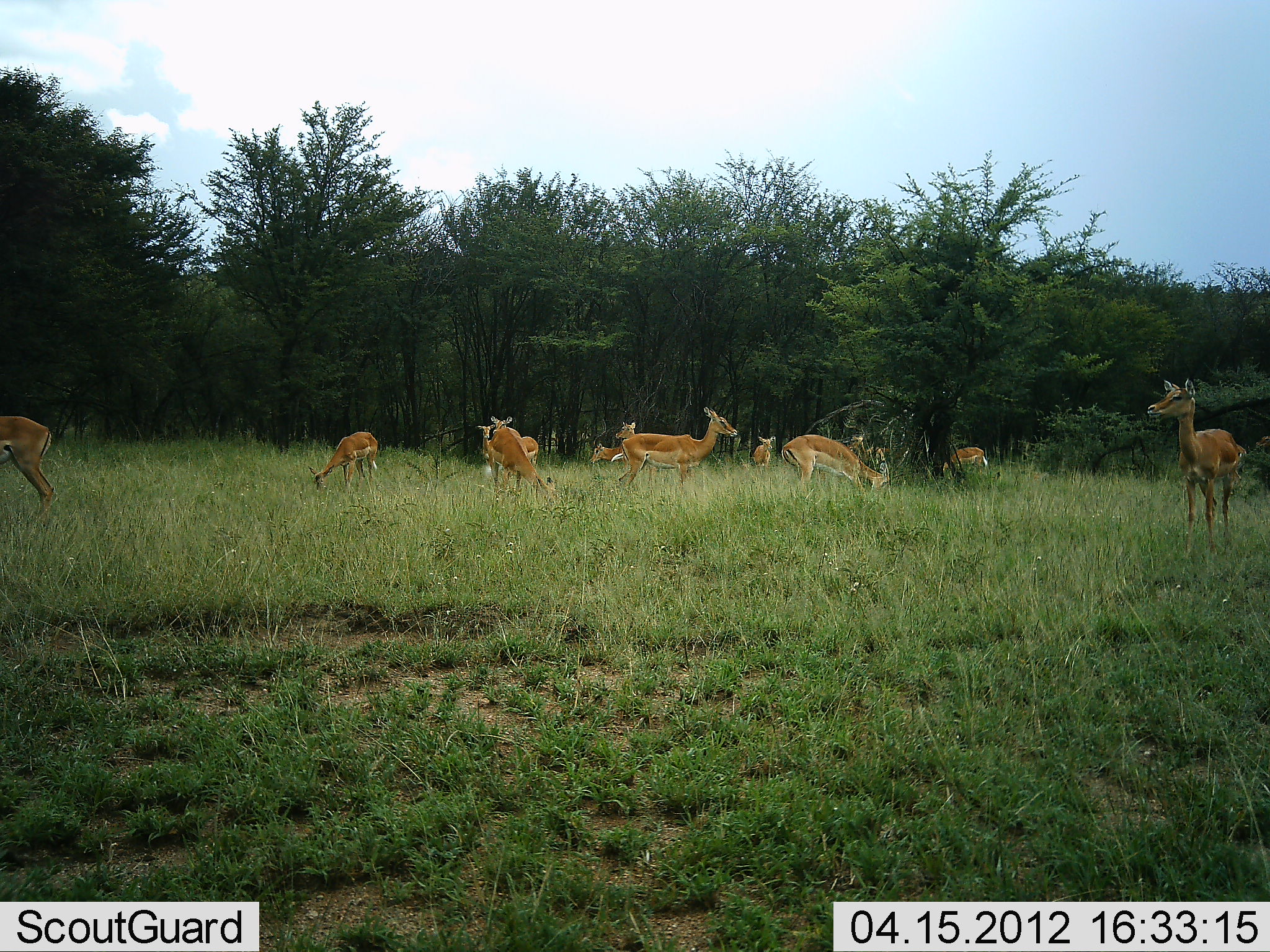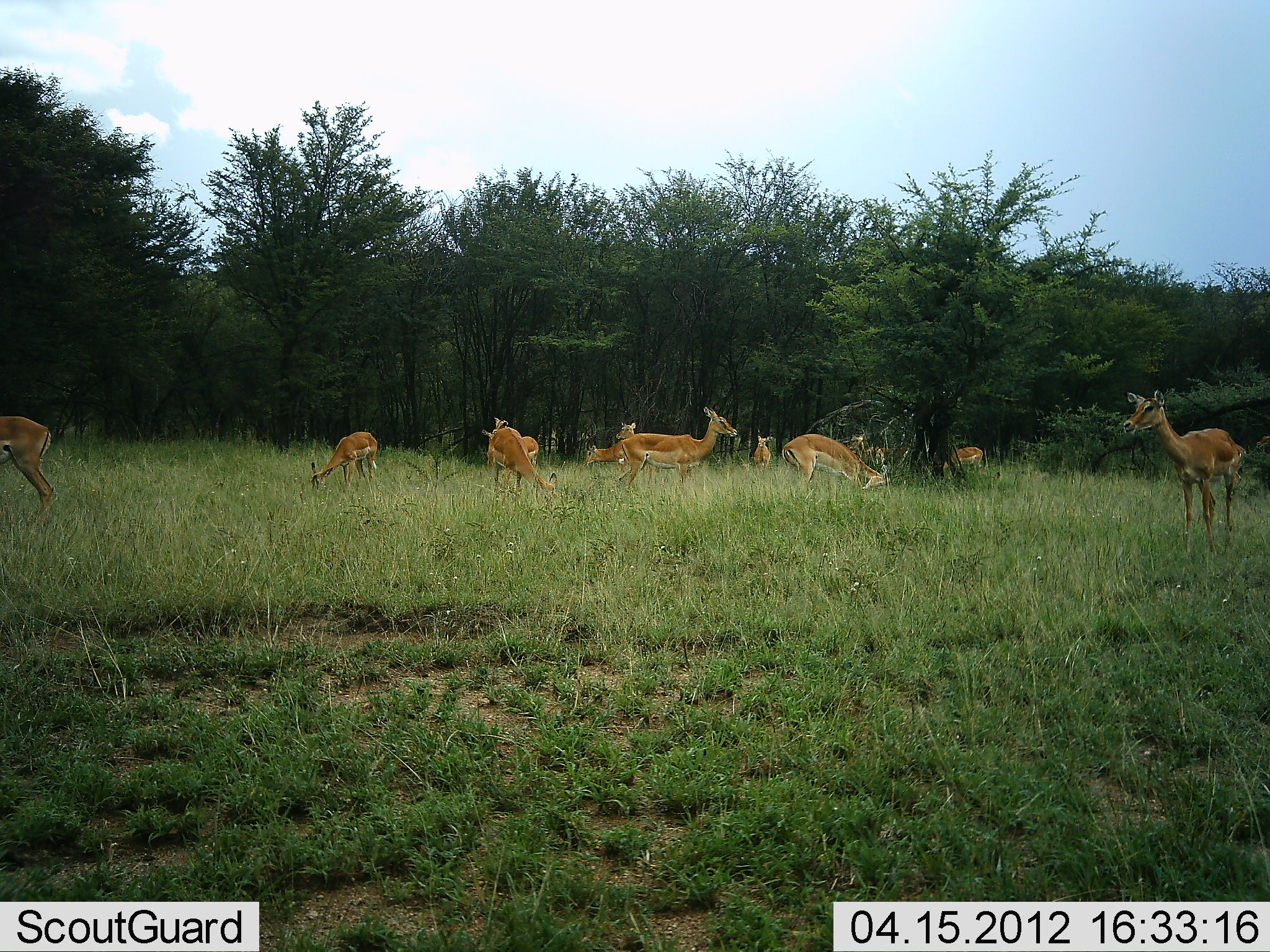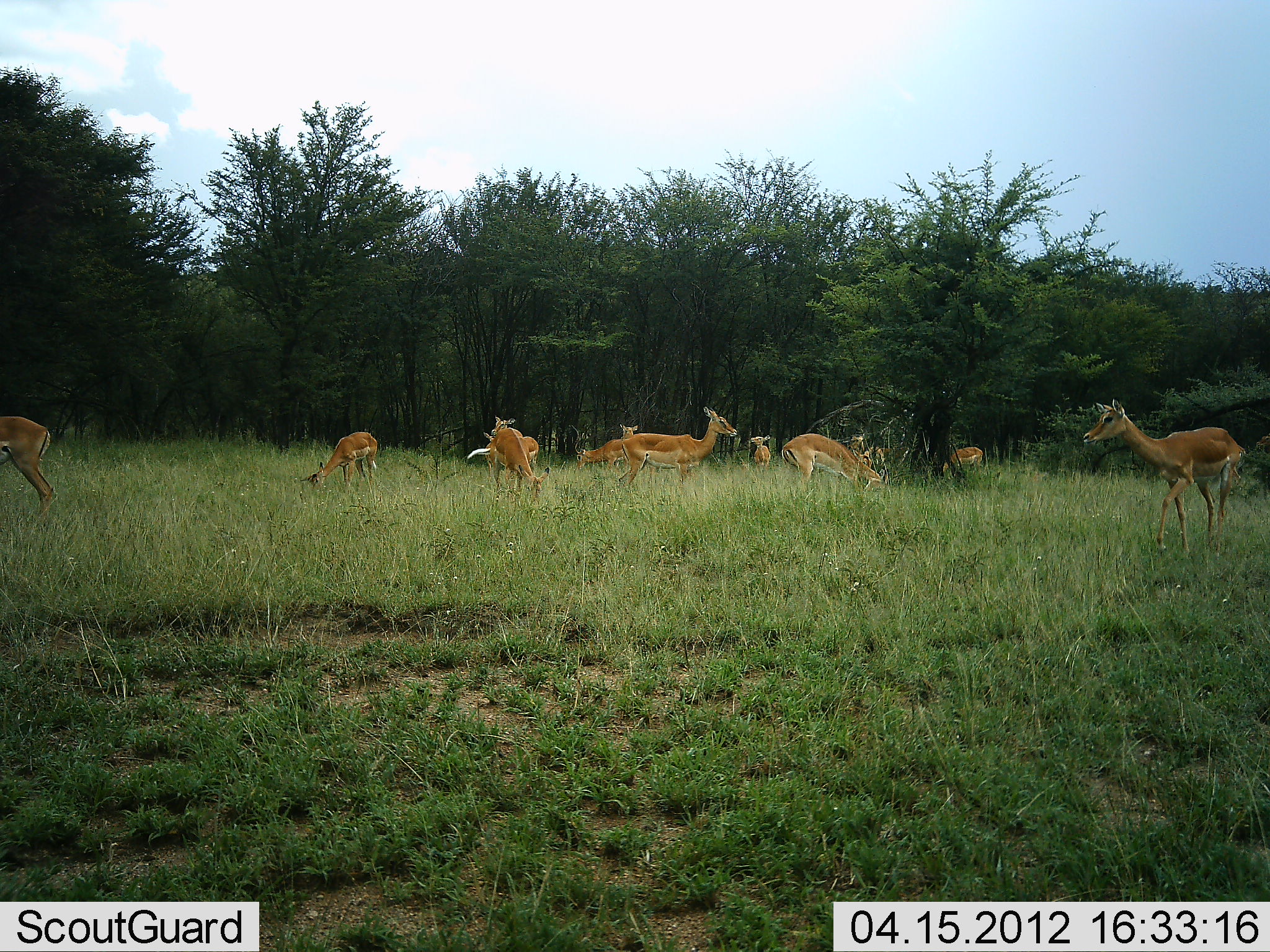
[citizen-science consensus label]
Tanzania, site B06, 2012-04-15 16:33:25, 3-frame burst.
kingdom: Animalia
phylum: Chordata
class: Mammalia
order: Artiodactyla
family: Bovidae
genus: Aepyceros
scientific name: Aepyceros melampus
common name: impala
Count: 11-50.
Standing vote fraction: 88%.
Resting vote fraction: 6%.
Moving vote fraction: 6%.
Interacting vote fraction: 6%.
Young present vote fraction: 0%.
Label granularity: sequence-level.